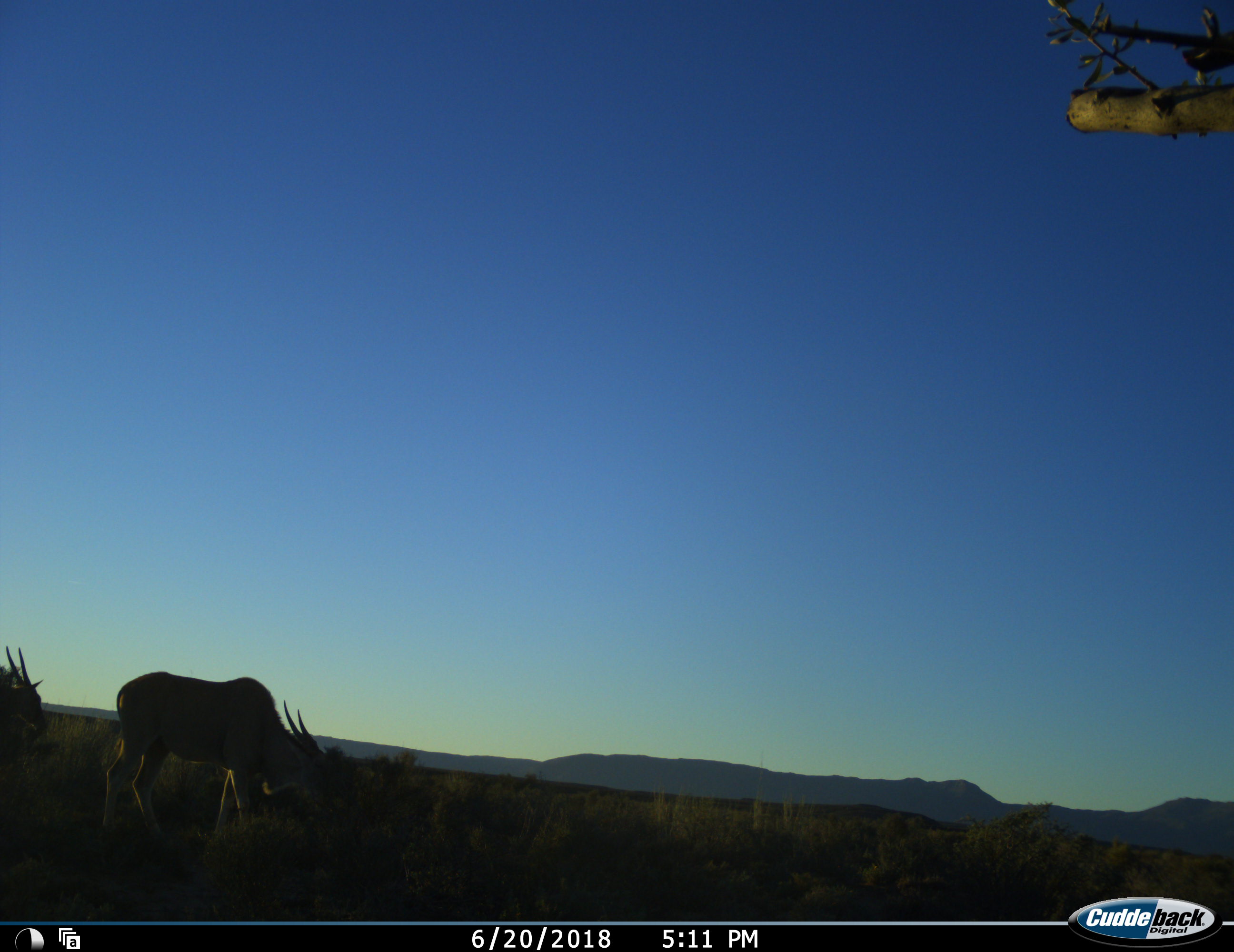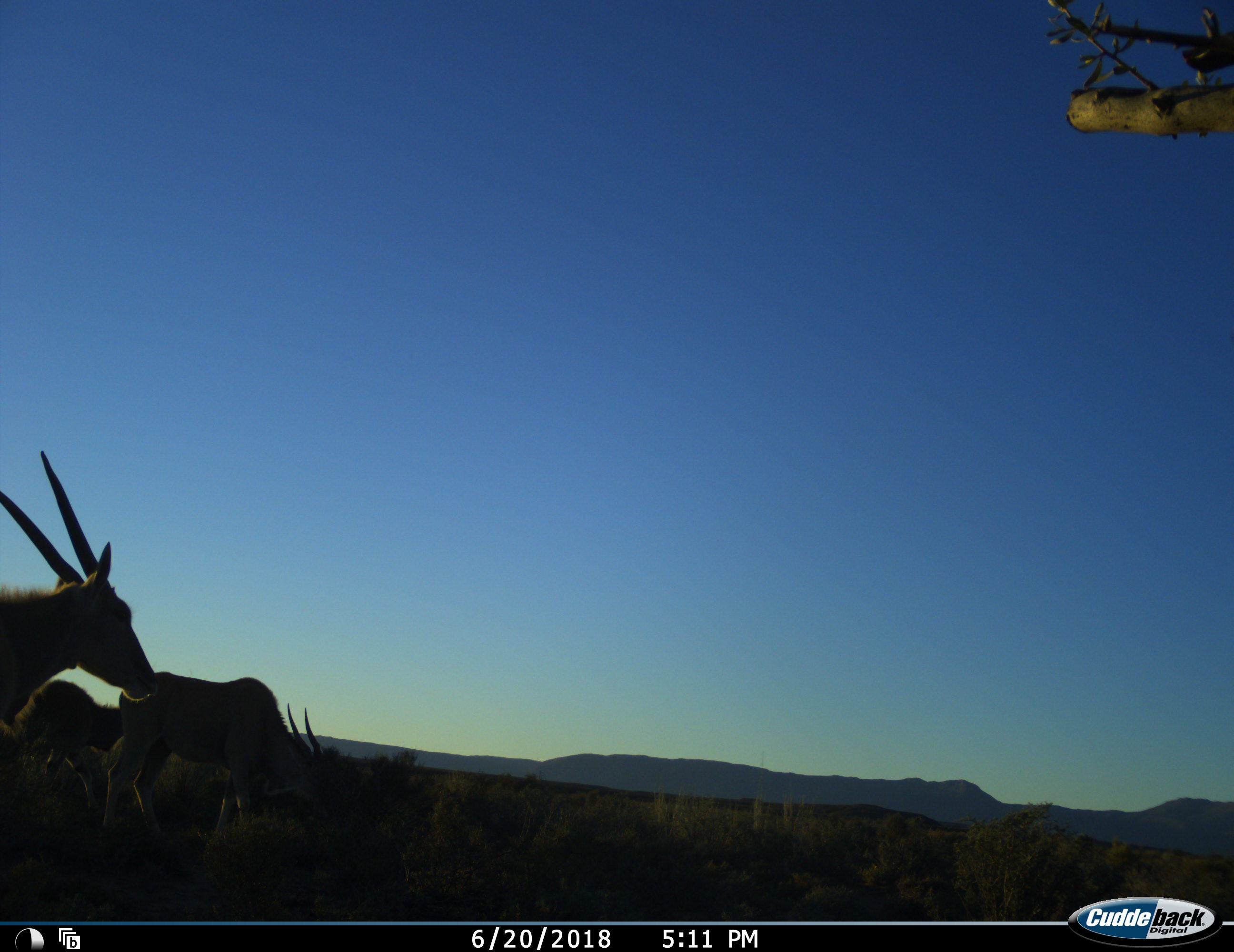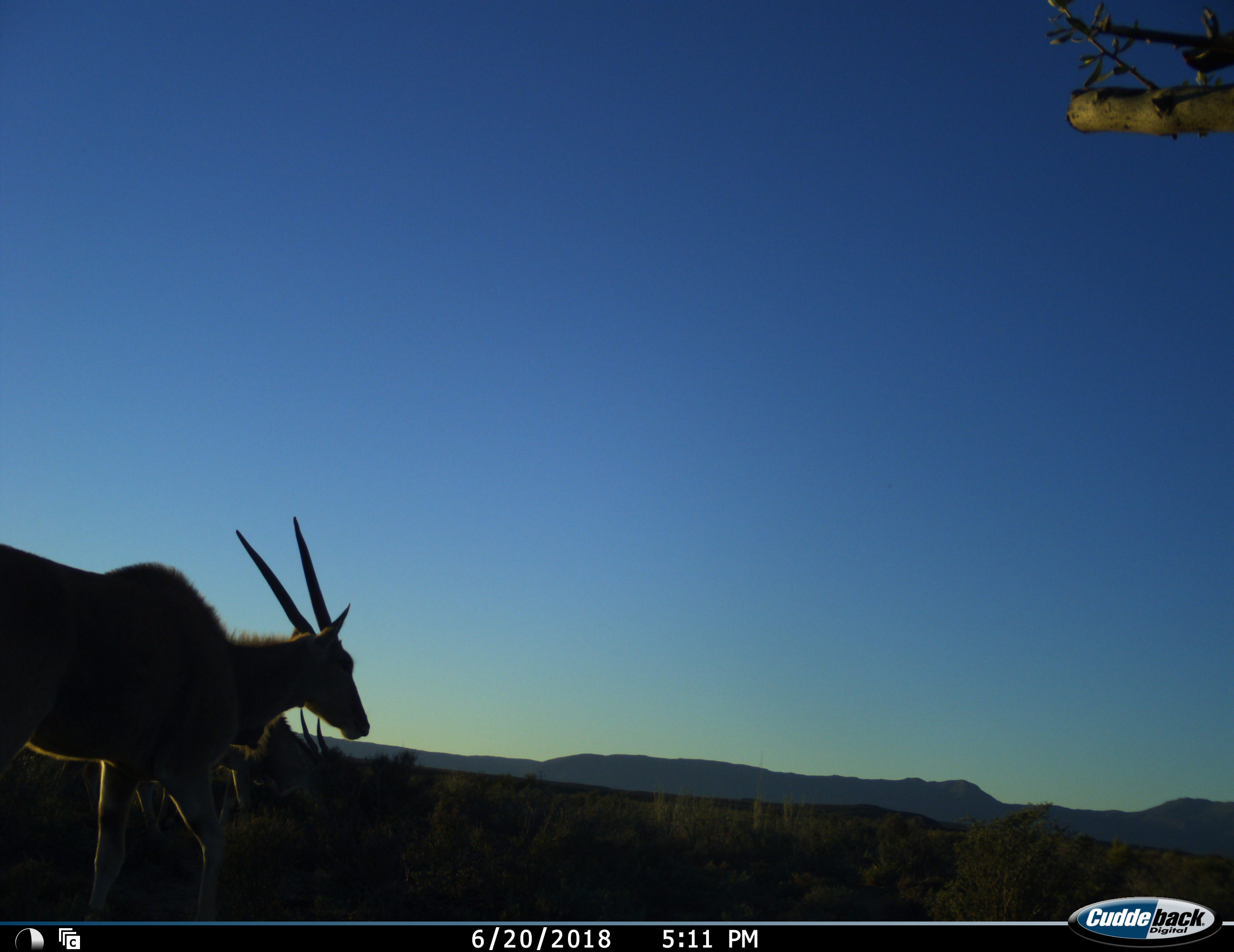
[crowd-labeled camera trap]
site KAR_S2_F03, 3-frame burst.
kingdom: Animalia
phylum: Chordata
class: Mammalia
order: Artiodactyla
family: Bovidae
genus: Tragelaphus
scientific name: Tragelaphus oryx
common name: eland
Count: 3.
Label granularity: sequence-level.